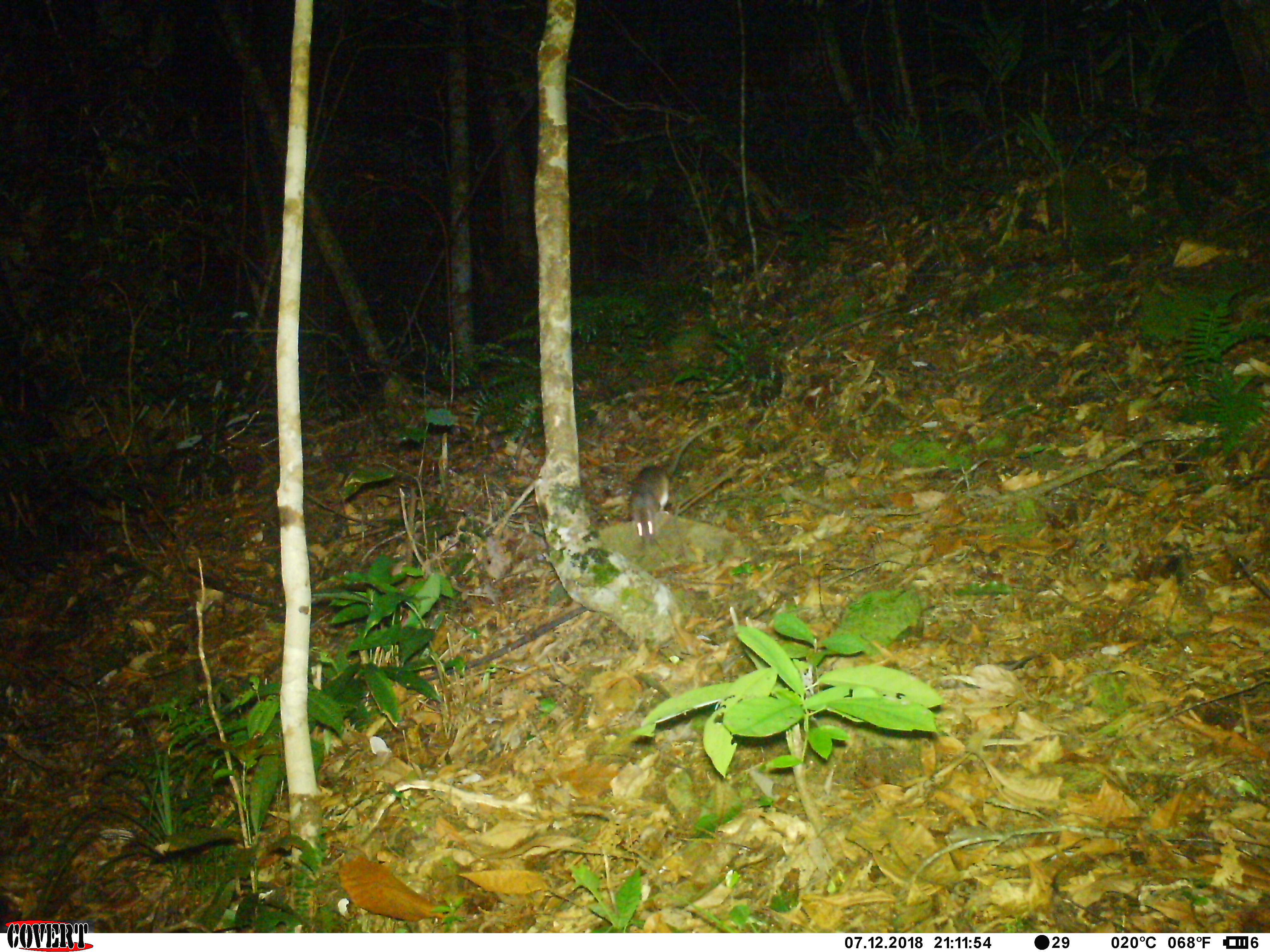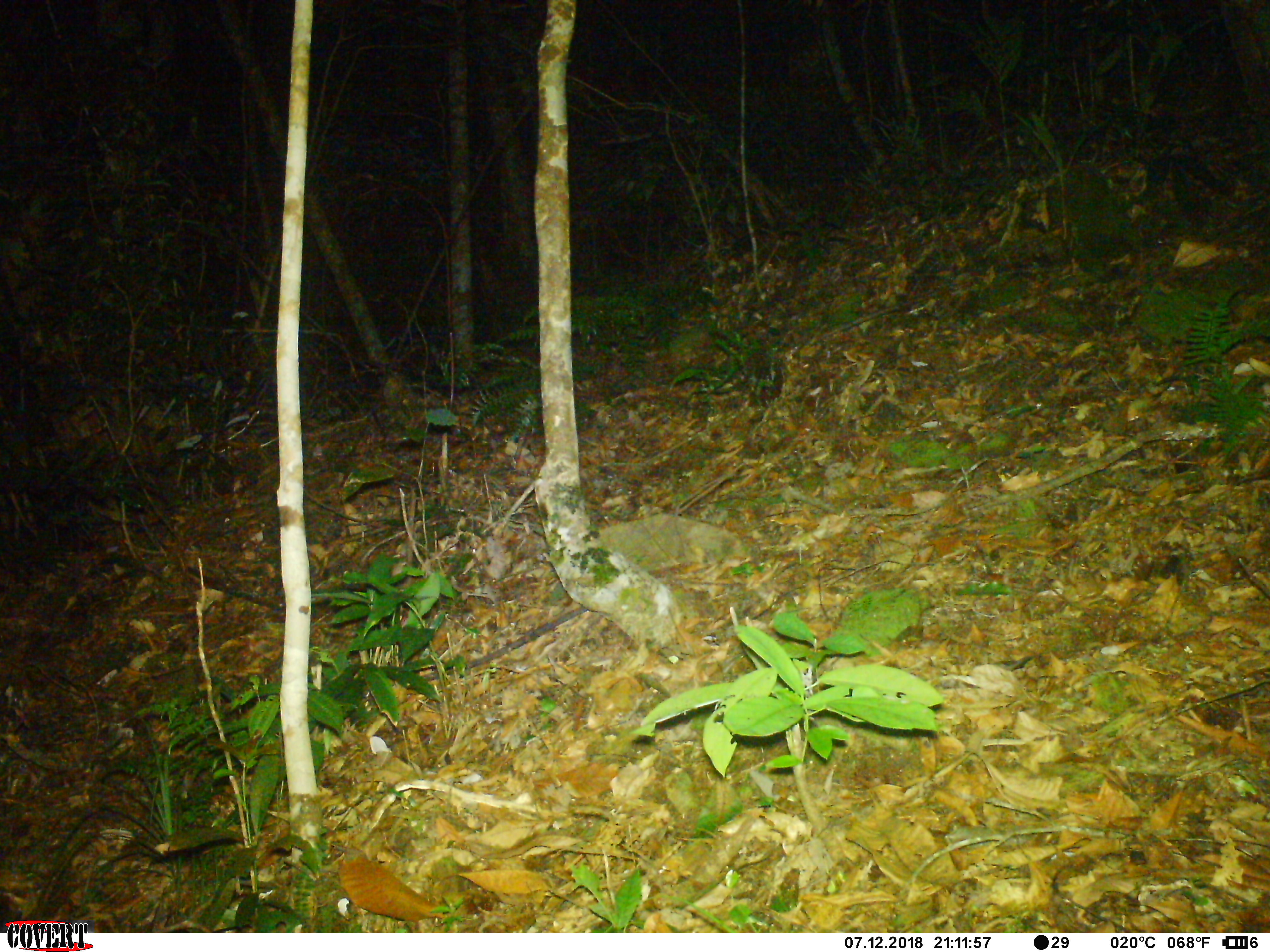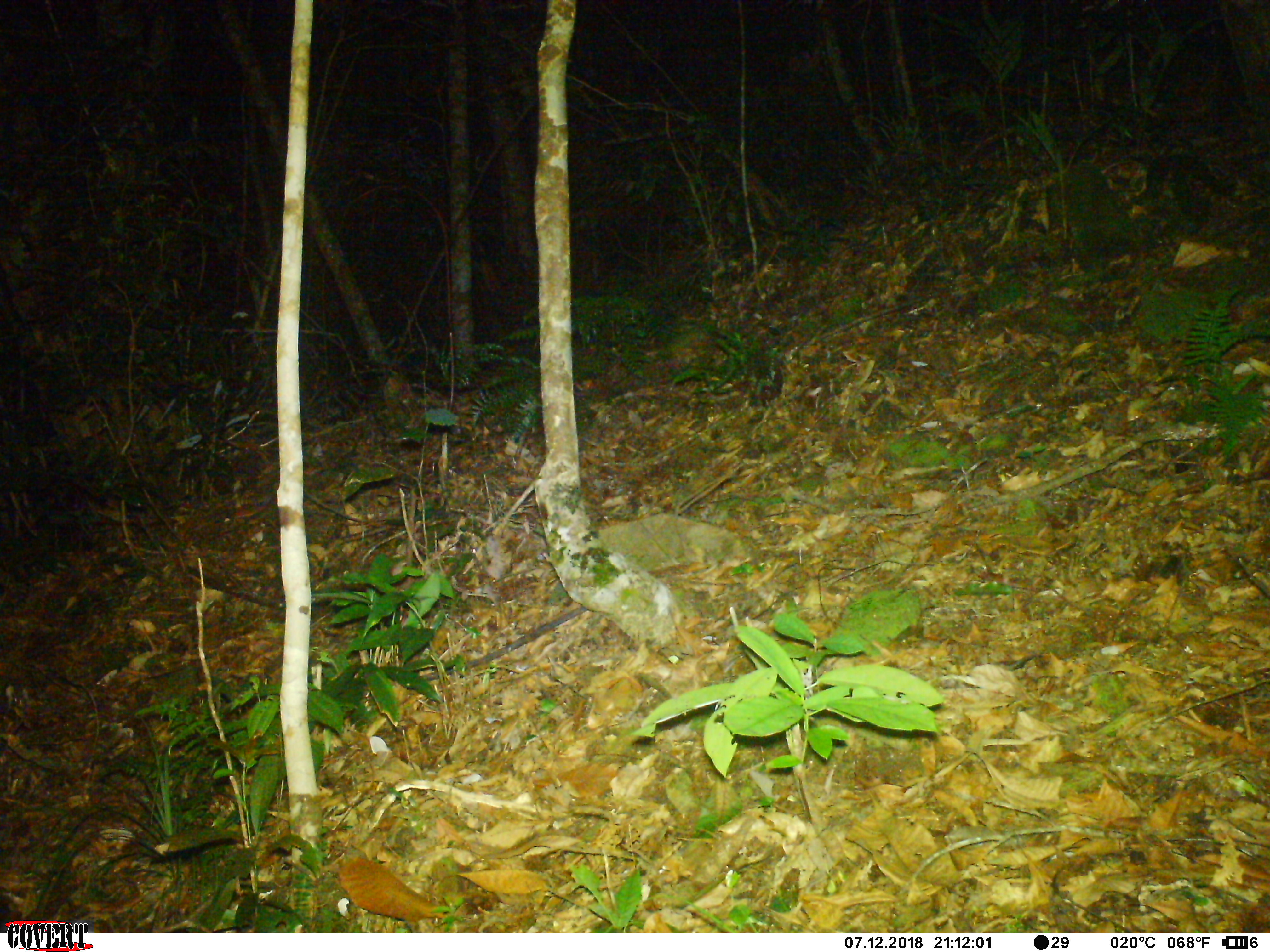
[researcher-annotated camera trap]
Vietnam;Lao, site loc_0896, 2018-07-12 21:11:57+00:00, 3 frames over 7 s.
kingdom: Animalia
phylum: Chordata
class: Mammalia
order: Rodentia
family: Muridae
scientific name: Muridae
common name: old-world mice and rats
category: unidentified murid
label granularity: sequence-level